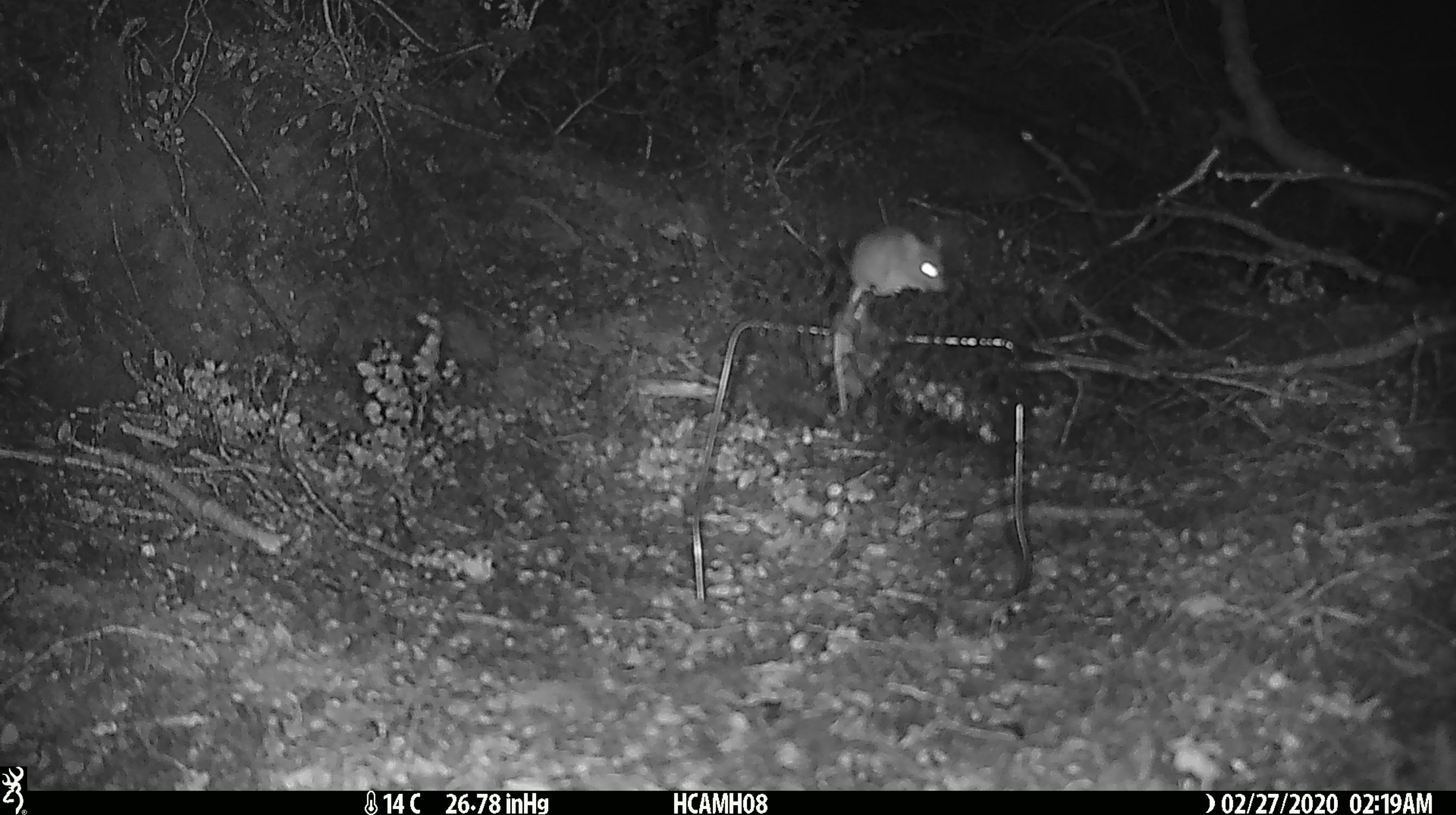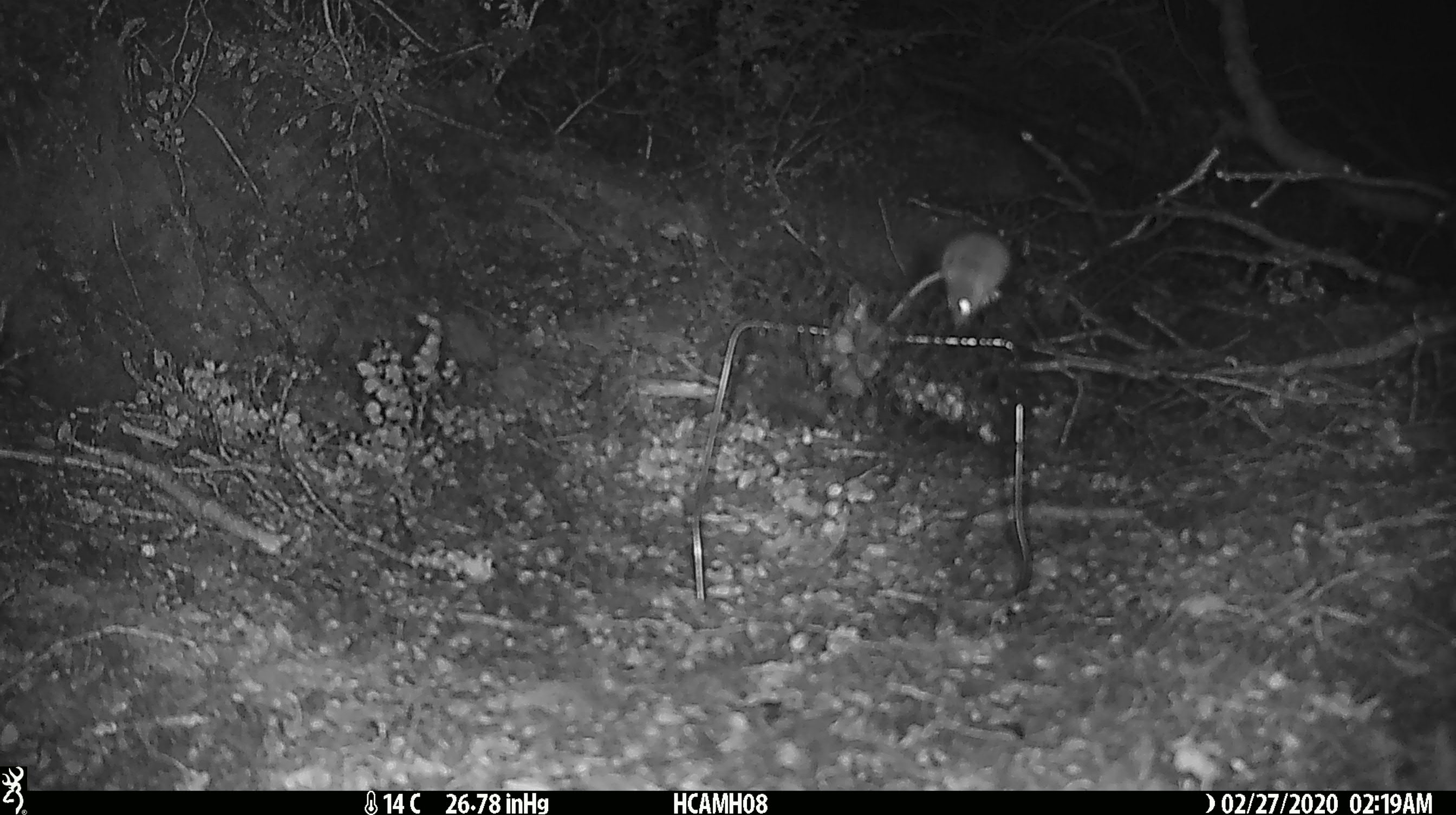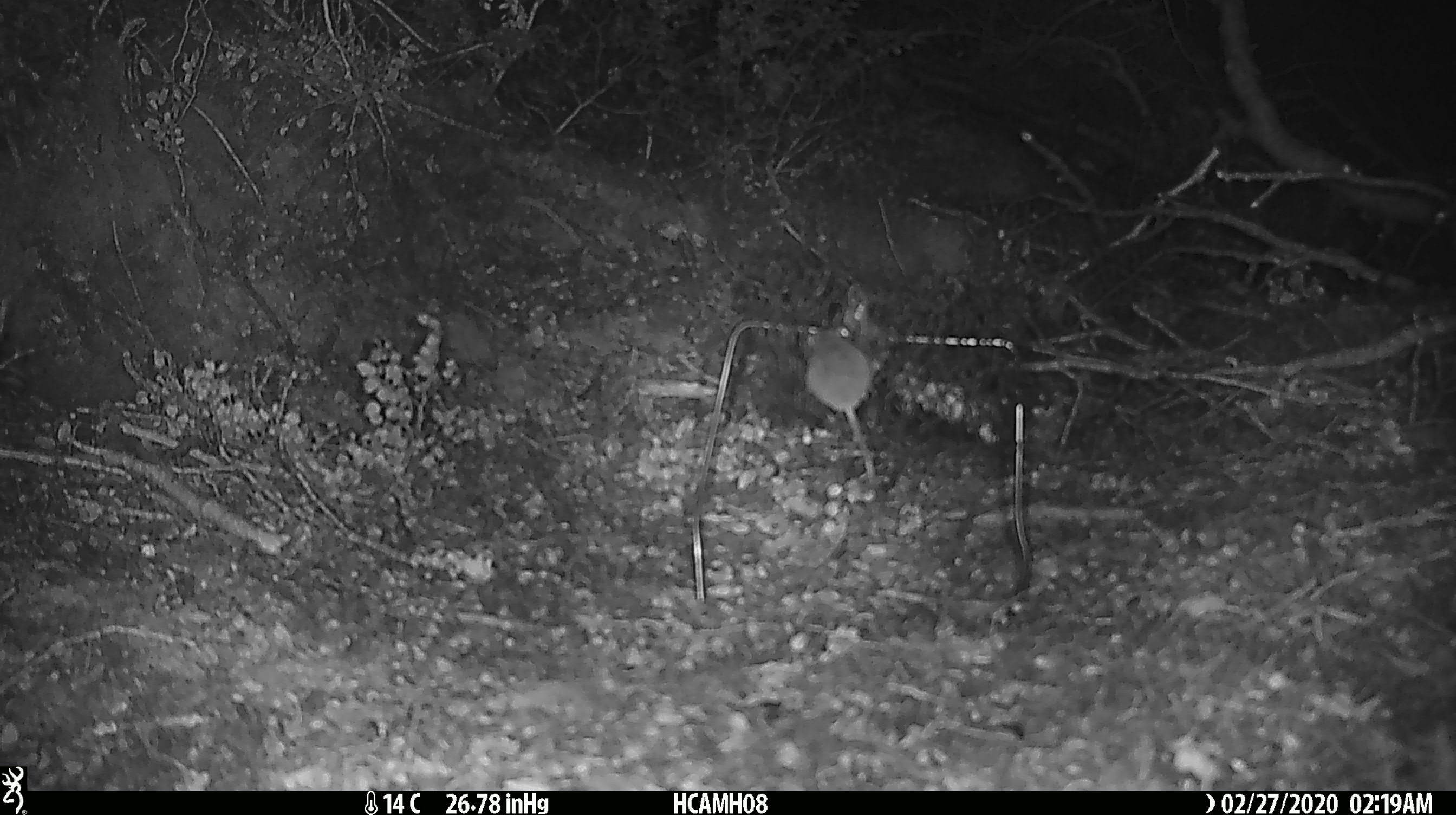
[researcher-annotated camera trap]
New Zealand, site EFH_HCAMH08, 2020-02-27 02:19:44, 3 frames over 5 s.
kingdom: Animalia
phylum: Chordata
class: Mammalia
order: Rodentia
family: Muridae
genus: Mus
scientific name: Mus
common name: mouse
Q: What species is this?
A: Mouse (Mus).